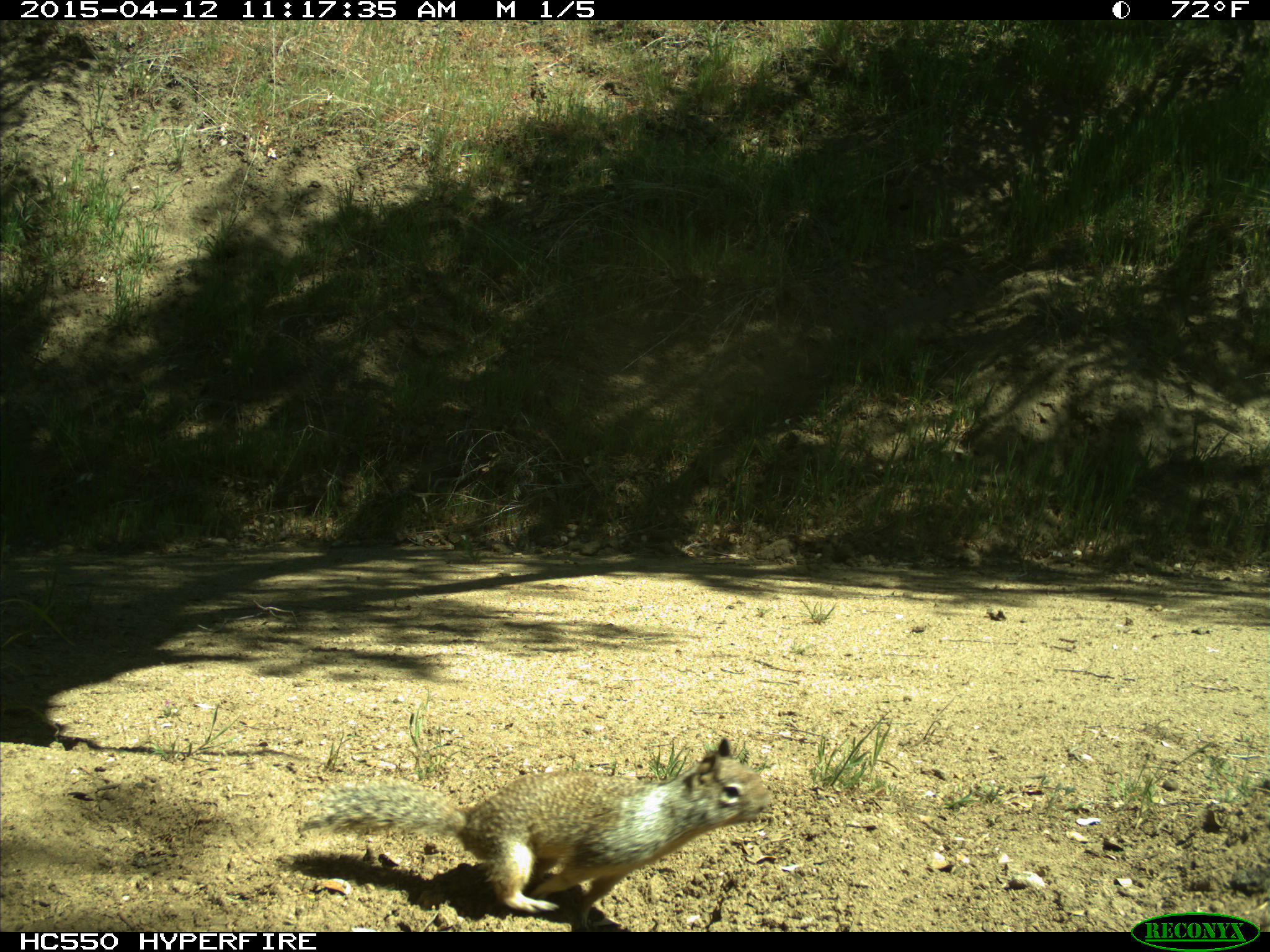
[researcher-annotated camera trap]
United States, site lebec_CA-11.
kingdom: Animalia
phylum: Chordata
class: Mammalia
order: Rodentia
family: Sciuridae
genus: Otospermophilus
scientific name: Otospermophilus beecheyi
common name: california ground squirrel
Otospermophilus beecheyi (california ground squirrel).